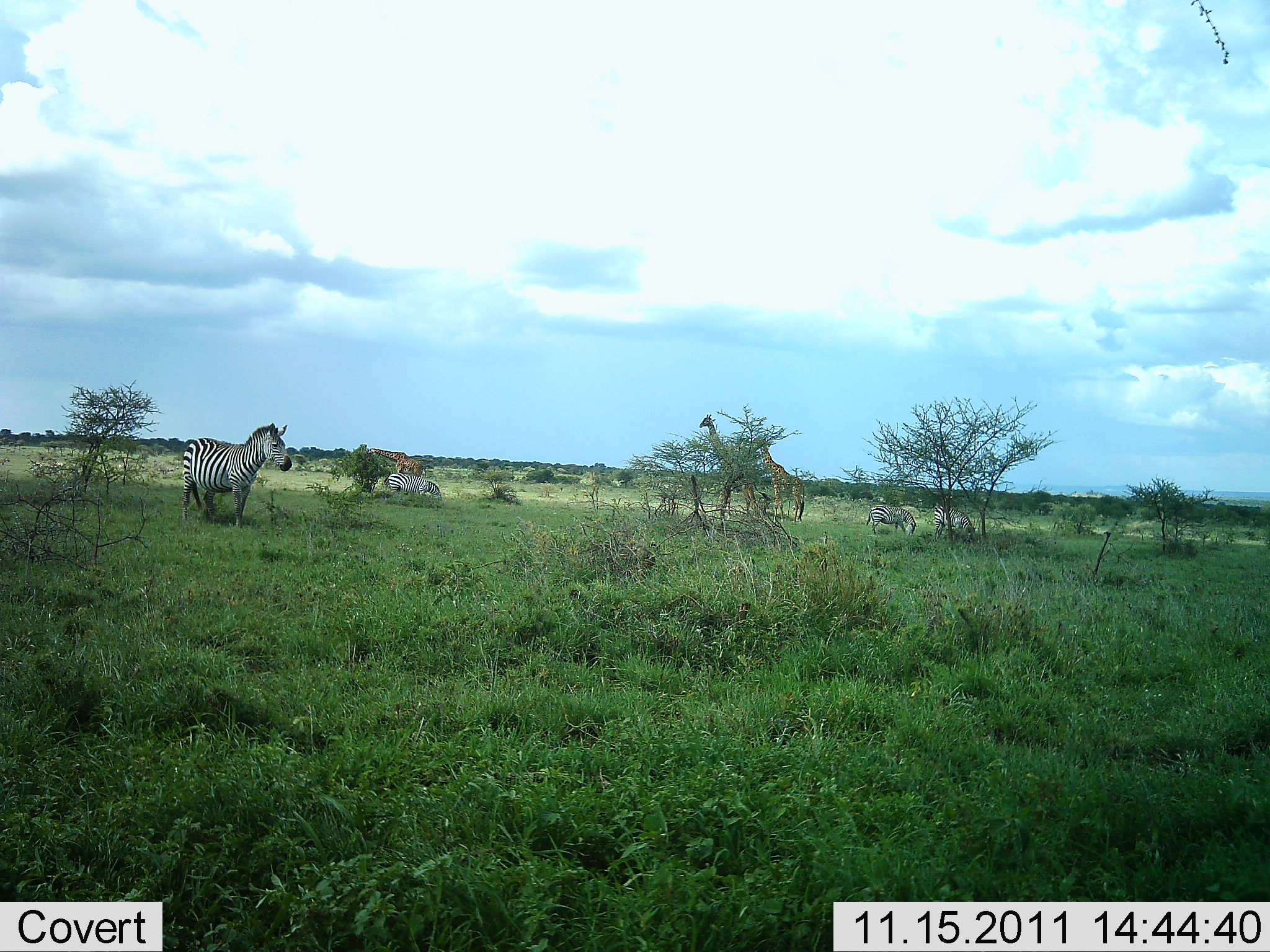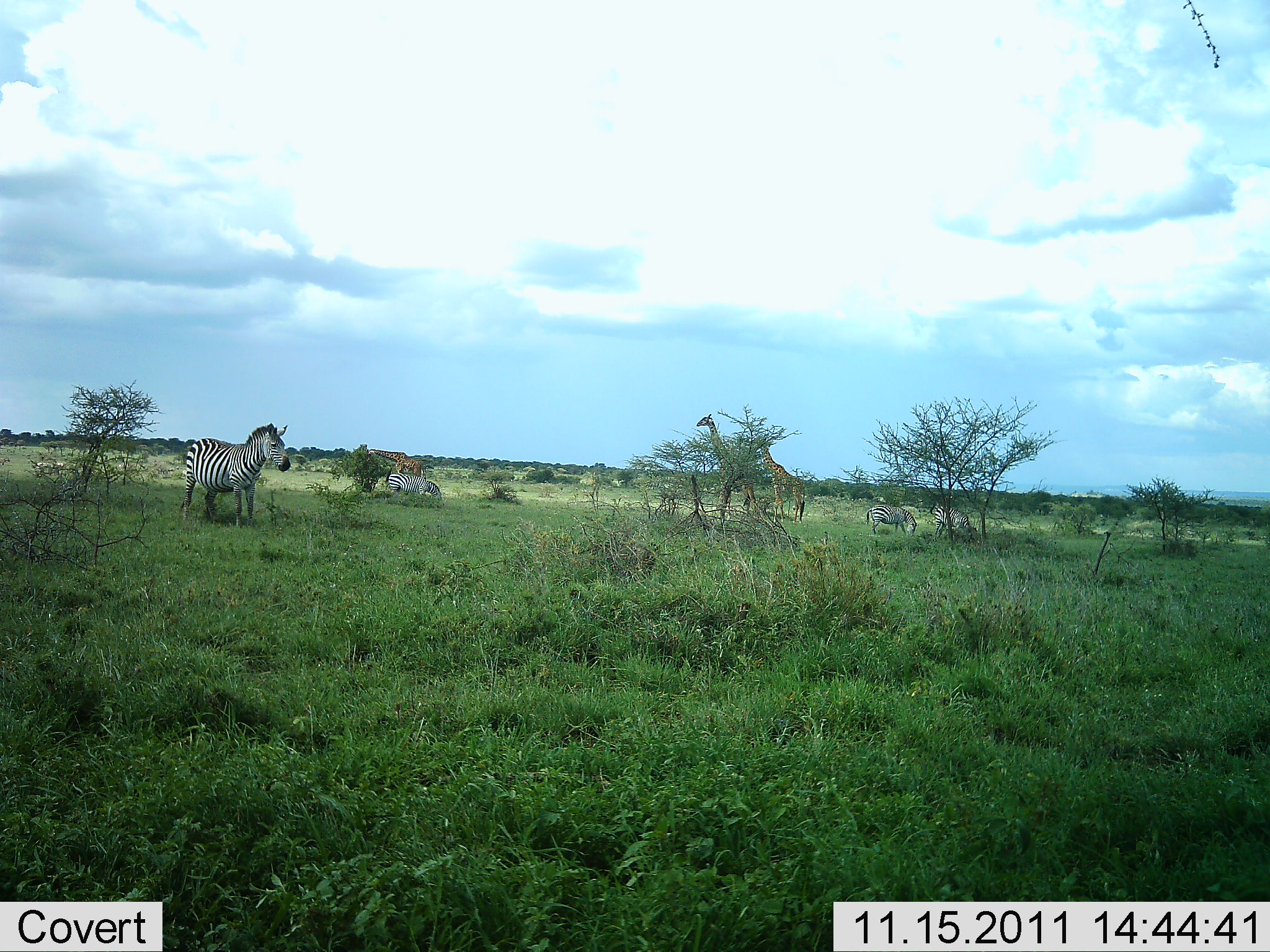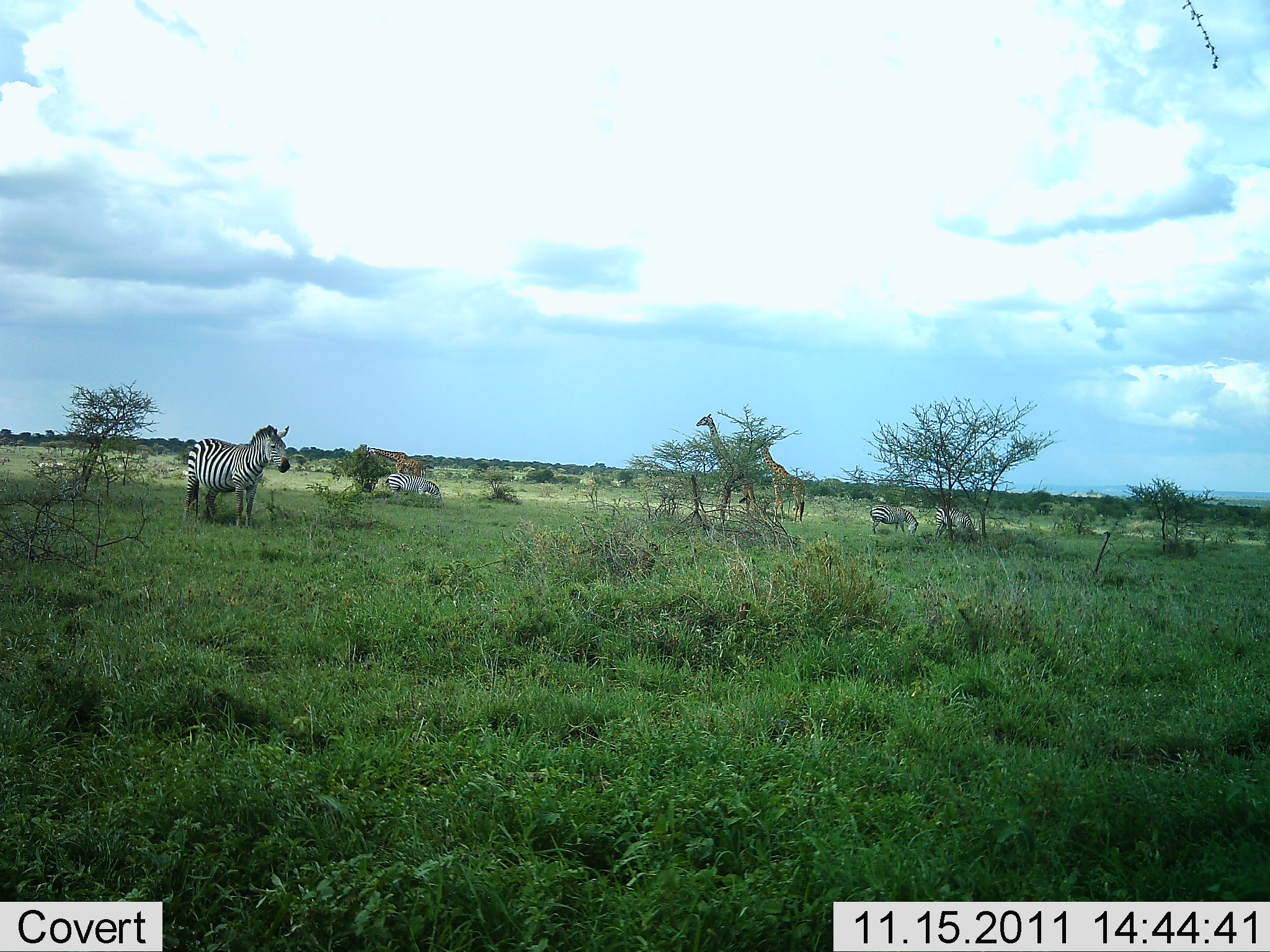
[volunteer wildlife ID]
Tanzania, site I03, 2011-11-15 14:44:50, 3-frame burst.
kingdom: Animalia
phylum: Chordata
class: Mammalia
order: Artiodactyla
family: Giraffidae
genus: Giraffa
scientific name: Giraffa camelopardalis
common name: giraffe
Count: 3.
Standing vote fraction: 93%.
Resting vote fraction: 0%.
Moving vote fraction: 7%.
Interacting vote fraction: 0%.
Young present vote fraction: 0%.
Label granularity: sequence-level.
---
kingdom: Animalia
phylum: Chordata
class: Mammalia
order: Perissodactyla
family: Equidae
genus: Equus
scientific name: Equus quagga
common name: plains zebra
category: zebra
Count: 4.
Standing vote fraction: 94%.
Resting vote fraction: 12%.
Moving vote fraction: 6%.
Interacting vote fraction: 0%.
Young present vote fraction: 0%.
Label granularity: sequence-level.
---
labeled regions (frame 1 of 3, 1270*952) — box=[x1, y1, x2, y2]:
animal: box=[181, 422, 293, 531]; box=[698, 413, 772, 521]; box=[749, 436, 805, 526]; box=[364, 446, 426, 488]; box=[931, 502, 981, 548]; box=[383, 472, 443, 508]; box=[866, 504, 919, 538]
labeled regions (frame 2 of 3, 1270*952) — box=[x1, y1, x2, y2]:
animal: box=[178, 422, 292, 530]; box=[696, 413, 760, 526]; box=[752, 435, 806, 527]; box=[364, 447, 428, 490]; box=[928, 502, 979, 547]; box=[385, 472, 444, 508]; box=[865, 504, 920, 538]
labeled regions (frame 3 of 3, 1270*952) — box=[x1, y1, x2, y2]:
animal: box=[183, 423, 292, 531]; box=[696, 413, 758, 519]; box=[748, 435, 807, 524]; box=[363, 446, 423, 487]; box=[383, 472, 443, 507]; box=[928, 507, 981, 546]; box=[868, 504, 920, 539]